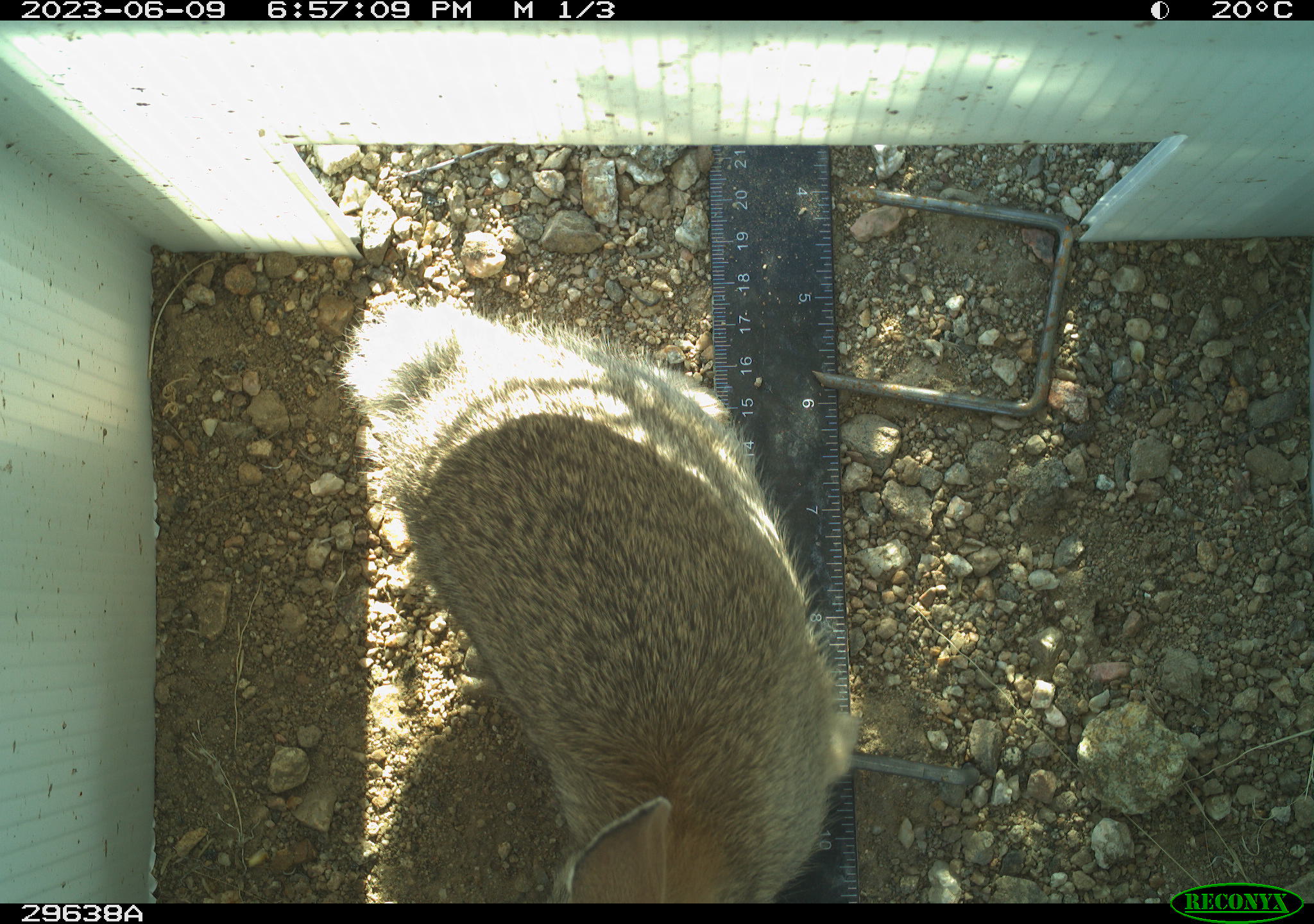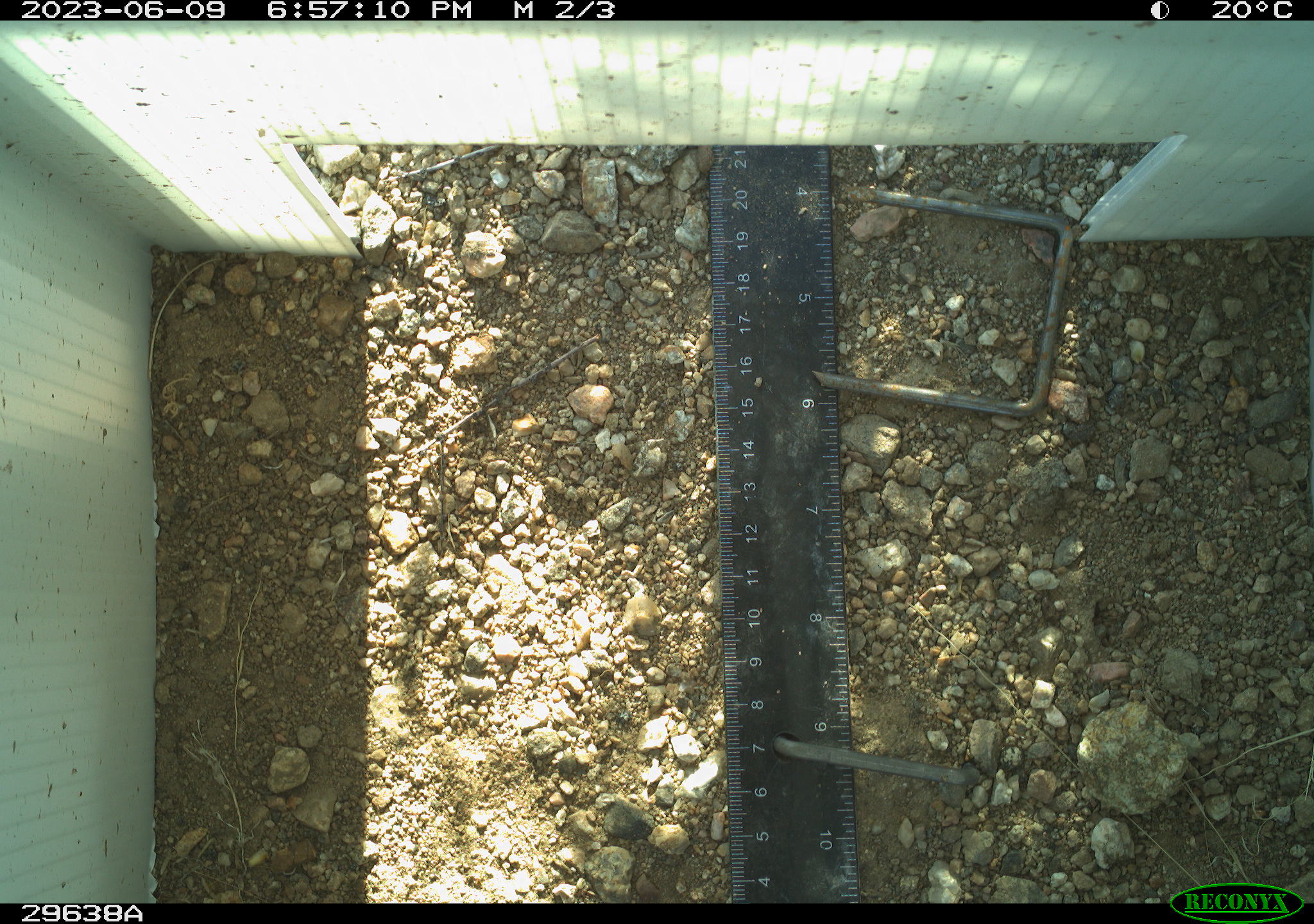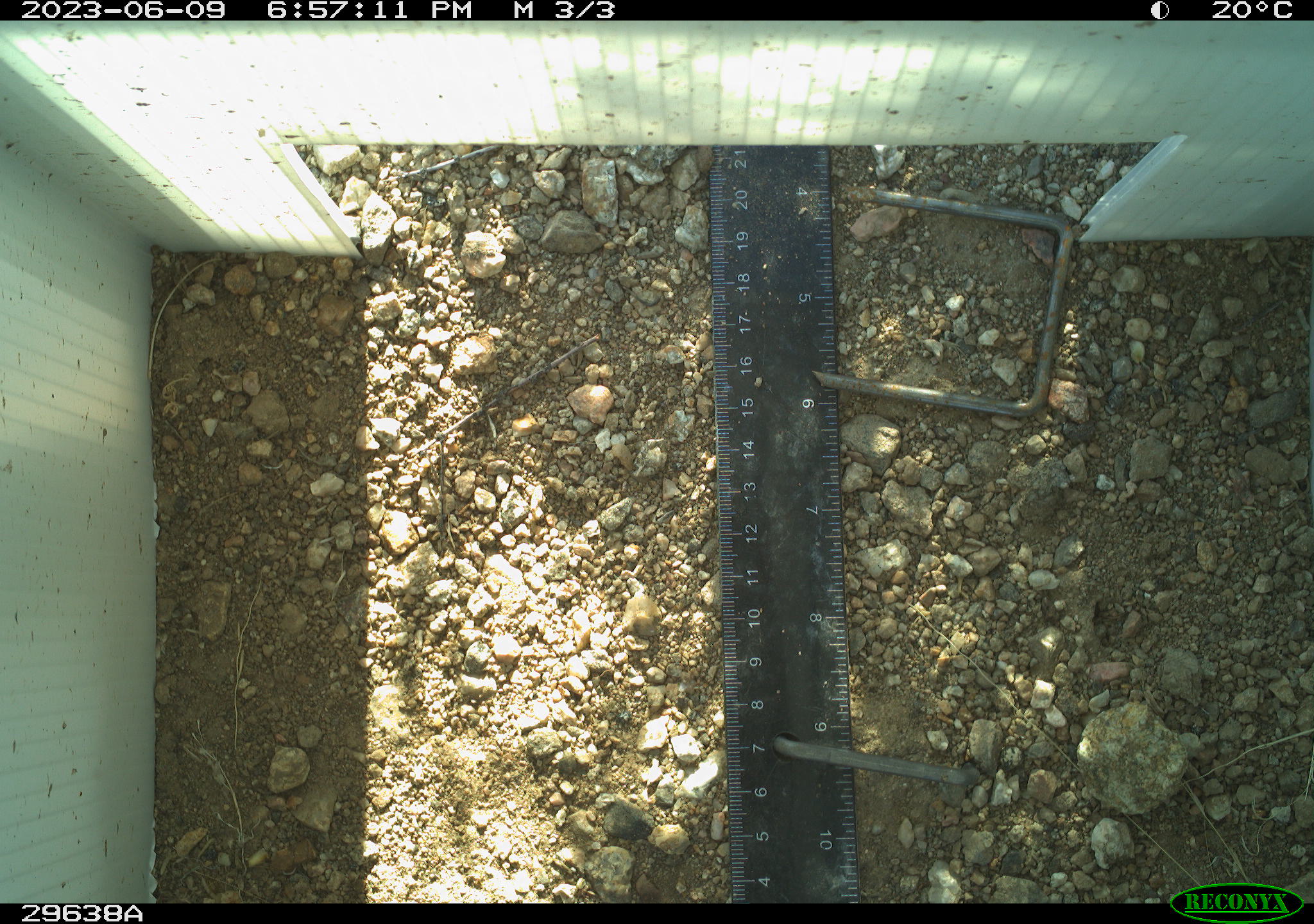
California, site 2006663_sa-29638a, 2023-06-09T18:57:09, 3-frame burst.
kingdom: Animalia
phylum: Chordata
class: Mammalia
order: Lagomorpha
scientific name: Lagomorpha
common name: hares, rabbits, and pikas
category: lagomorpha order